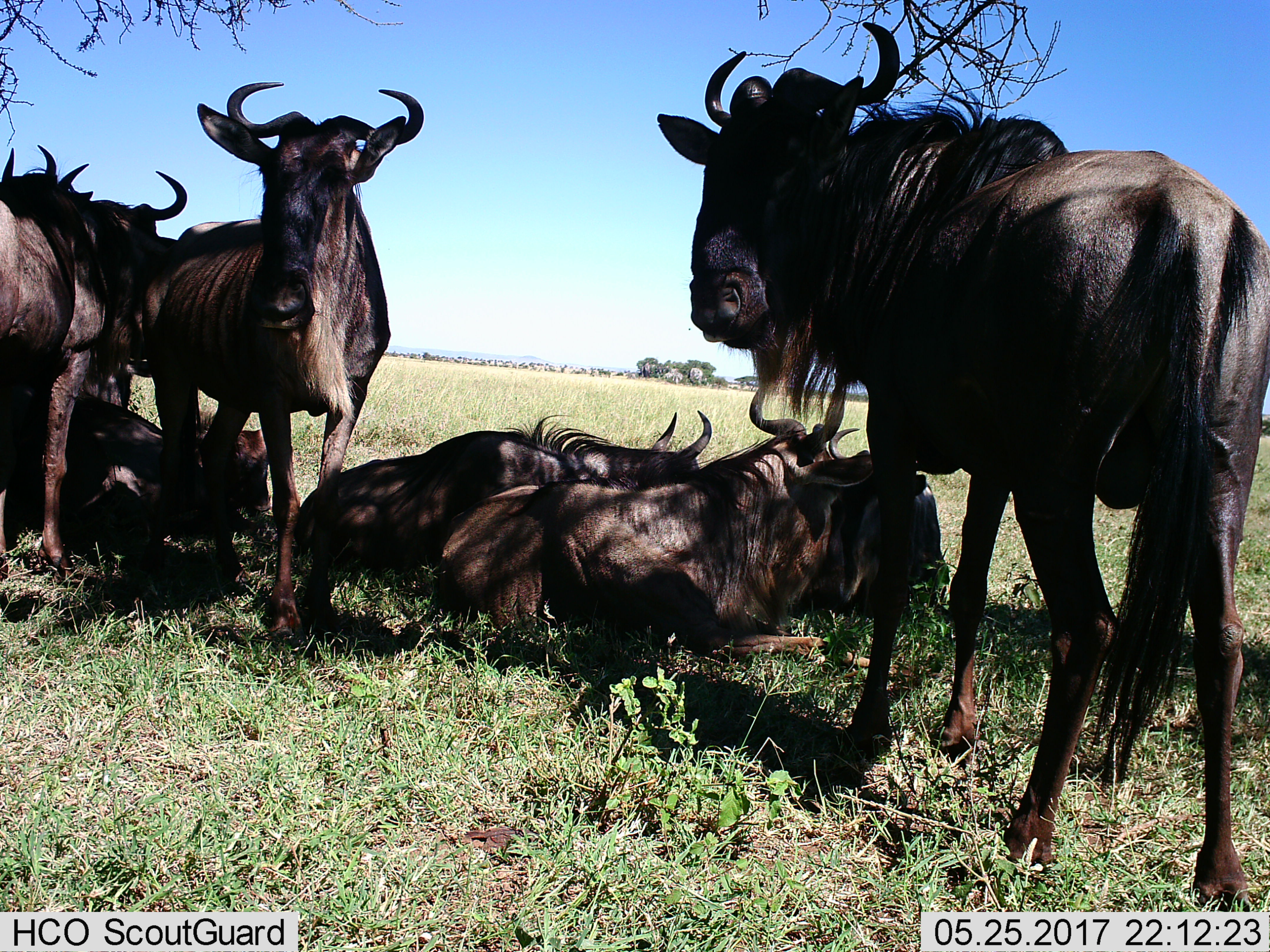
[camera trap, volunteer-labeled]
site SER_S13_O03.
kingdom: Animalia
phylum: Chordata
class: Mammalia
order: Artiodactyla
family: Bovidae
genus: Connochaetes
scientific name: Connochaetes taurinus taurinus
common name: blue wildebeest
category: wildebeestblue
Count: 7.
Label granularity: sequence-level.